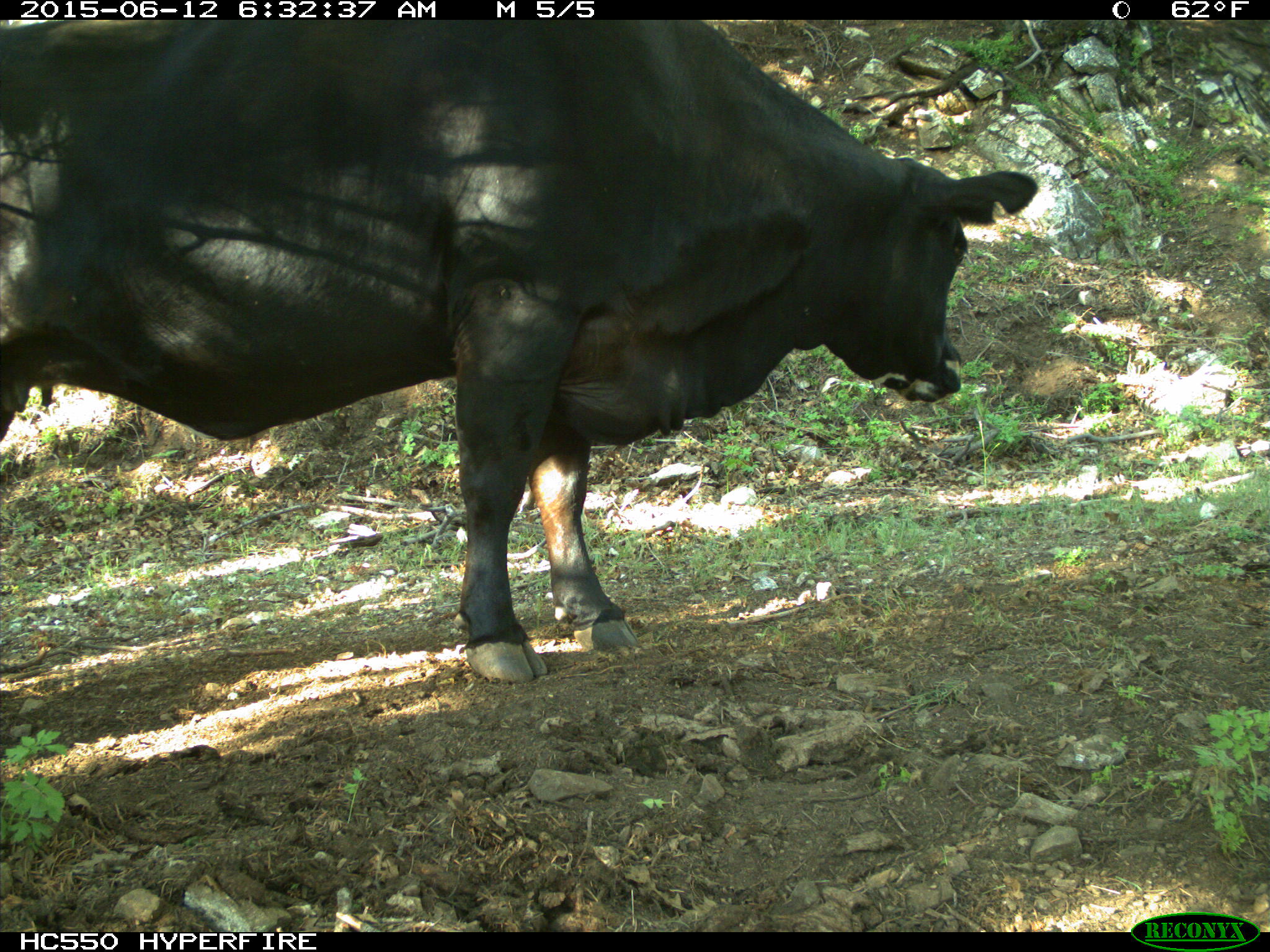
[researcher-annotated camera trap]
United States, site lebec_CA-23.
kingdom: Animalia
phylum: Chordata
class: Mammalia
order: Artiodactyla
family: Bovidae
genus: Bos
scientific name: Bos taurus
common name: domestic cow